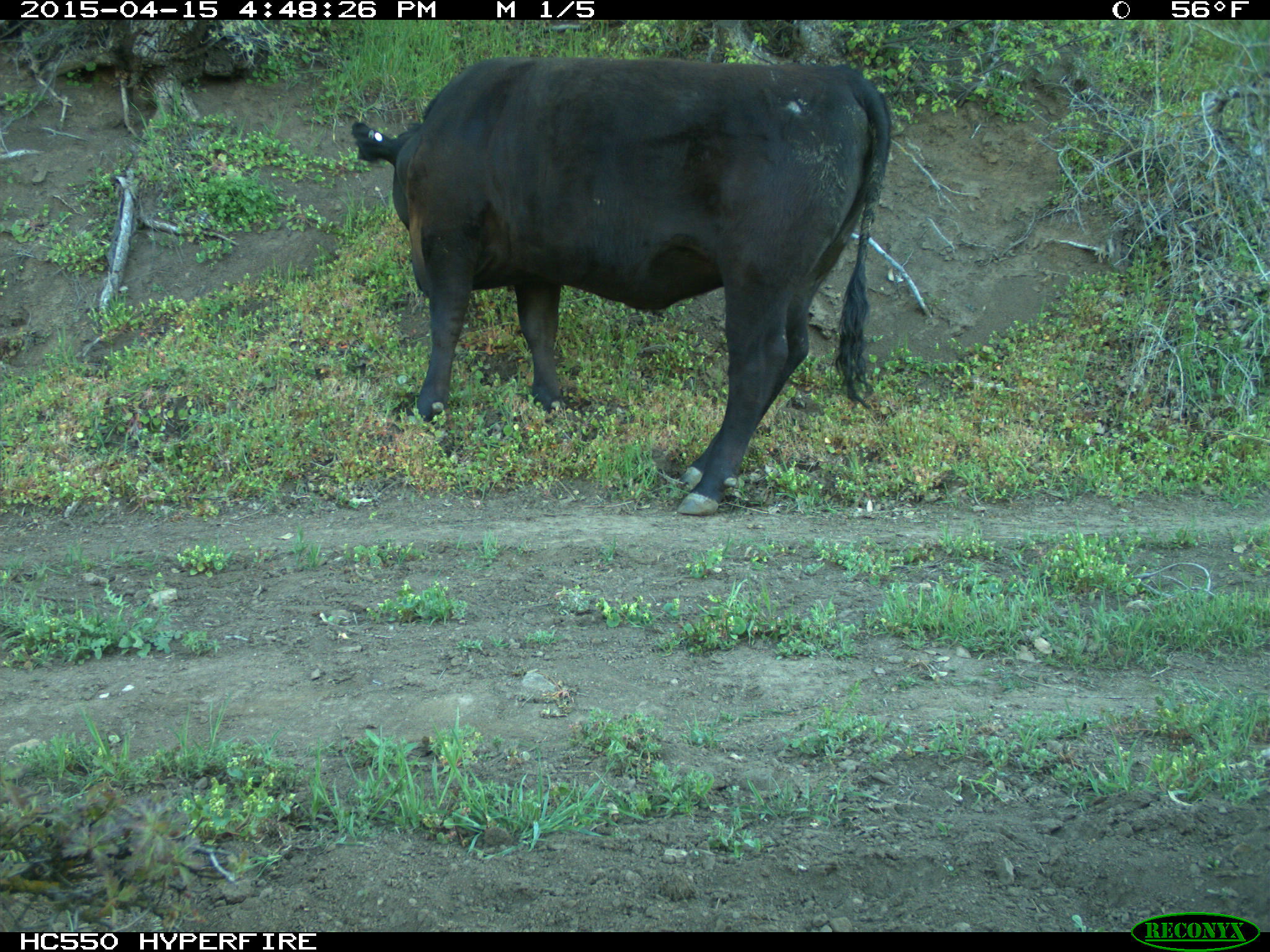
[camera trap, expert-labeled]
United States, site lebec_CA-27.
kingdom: Animalia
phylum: Chordata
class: Mammalia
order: Artiodactyla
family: Bovidae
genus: Bos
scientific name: Bos taurus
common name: domestic cow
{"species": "Bos taurus (domestic cow)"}